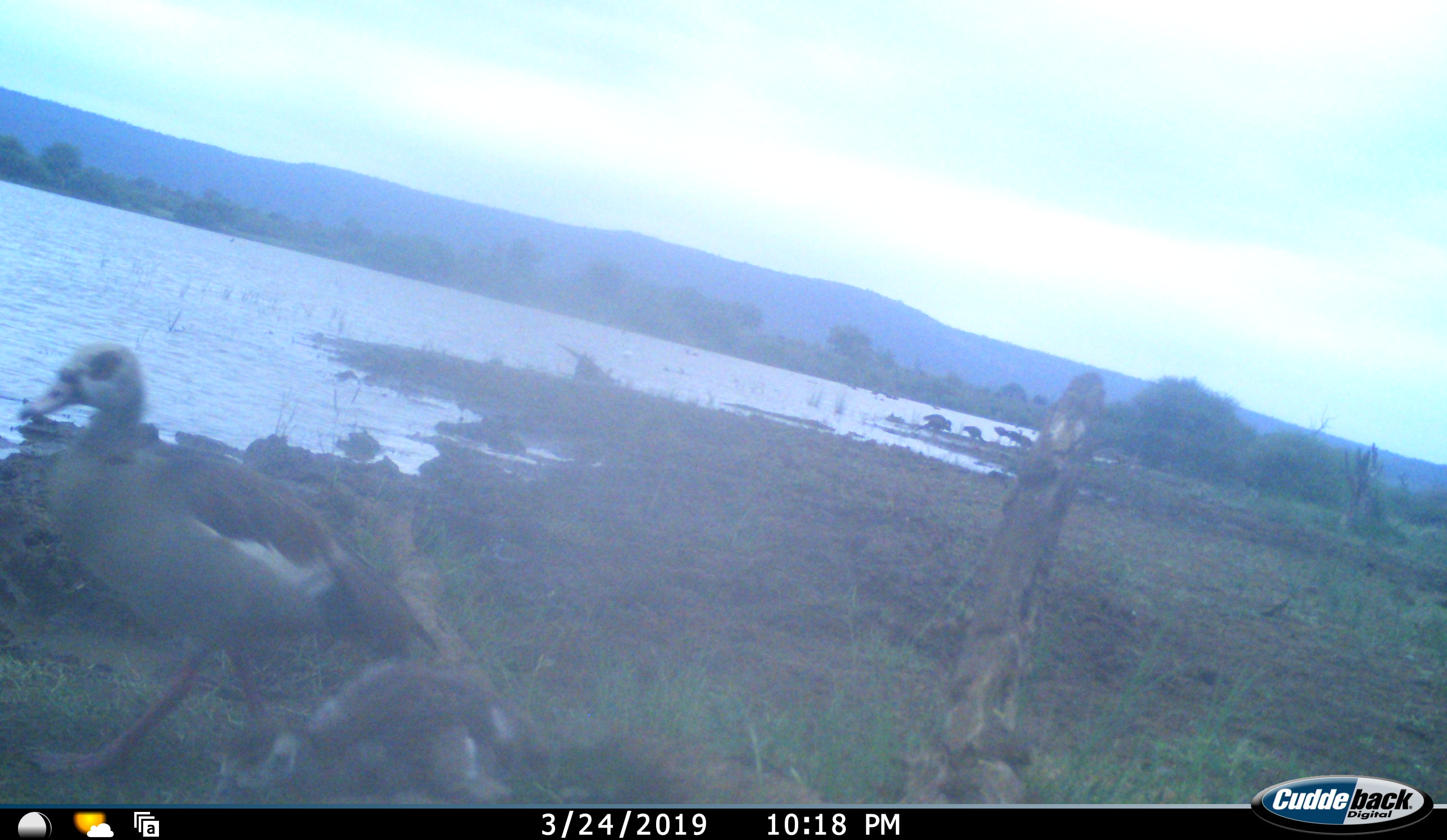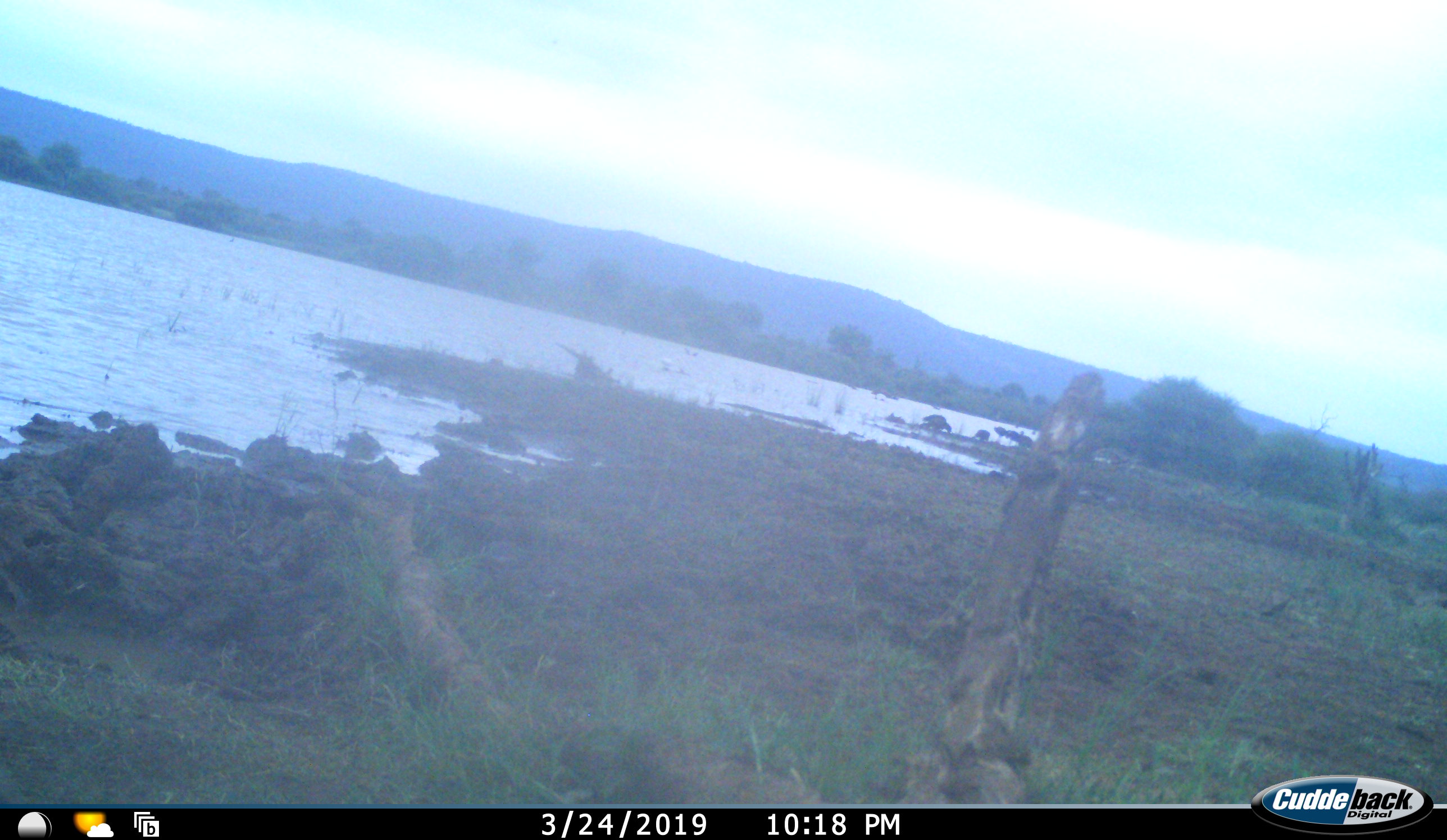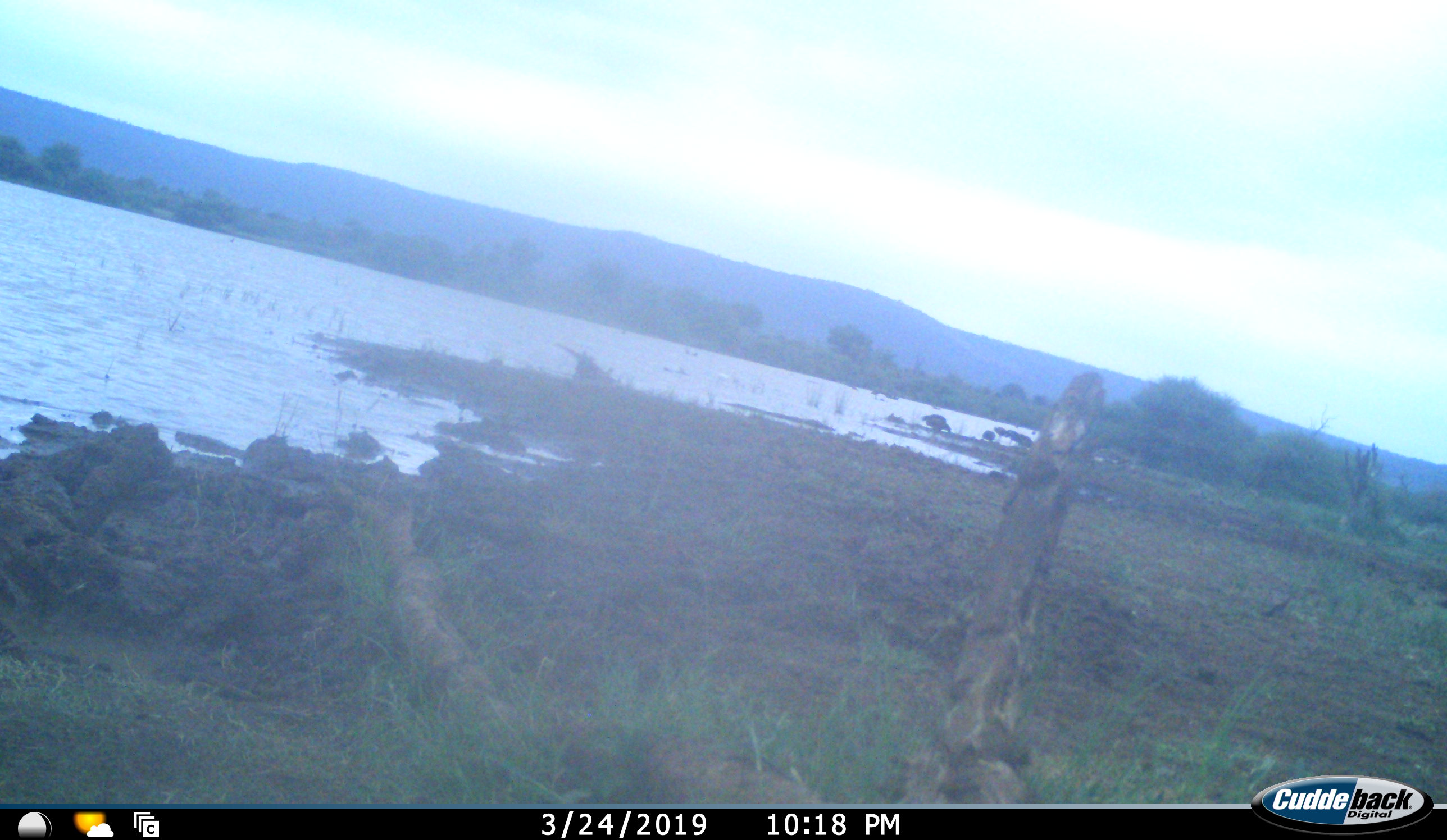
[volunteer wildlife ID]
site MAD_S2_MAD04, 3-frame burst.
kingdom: Animalia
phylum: Chordata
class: Aves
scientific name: Aves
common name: bird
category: birdother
Birdother (bird) (Aves), count 2. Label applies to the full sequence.